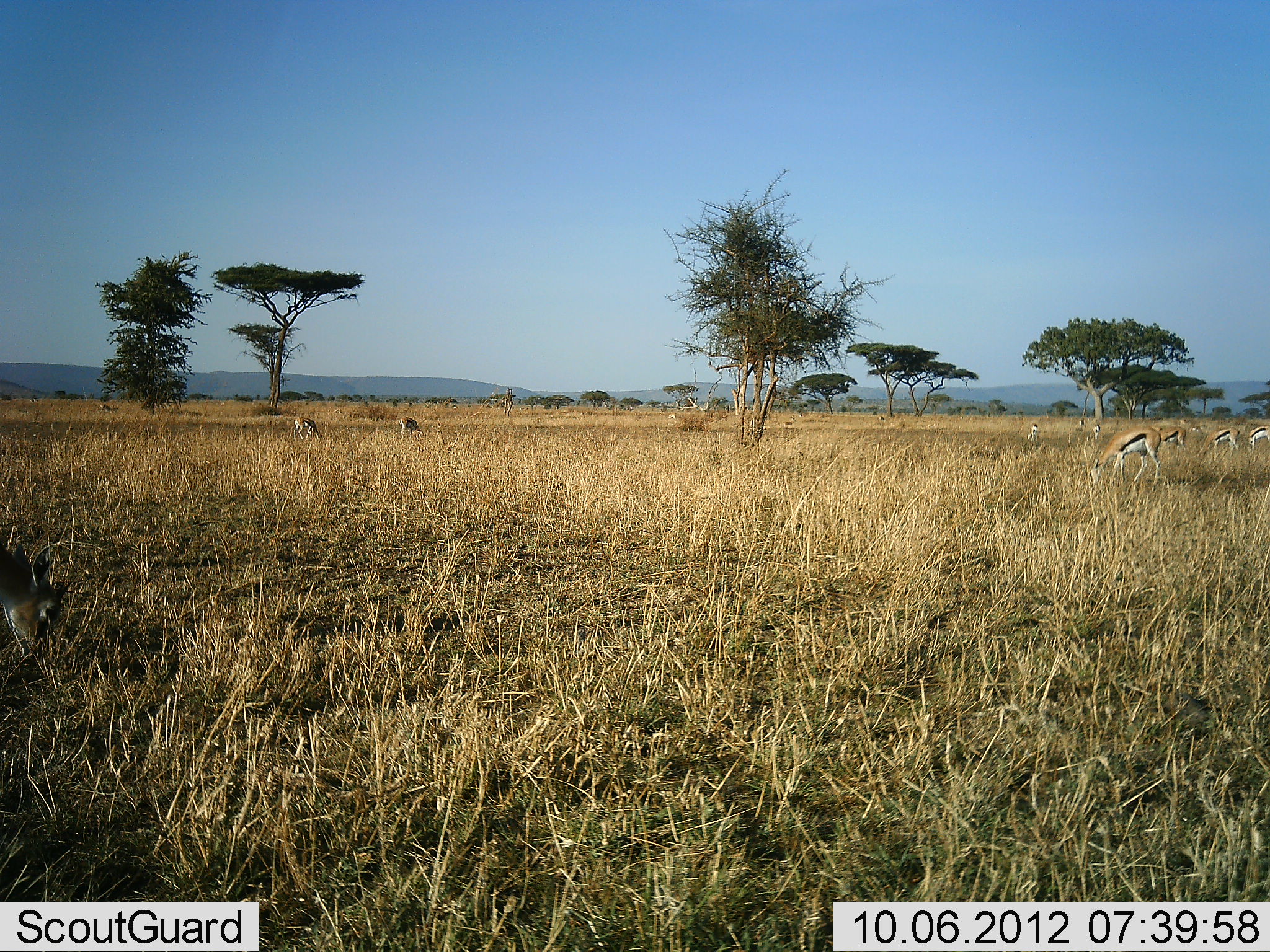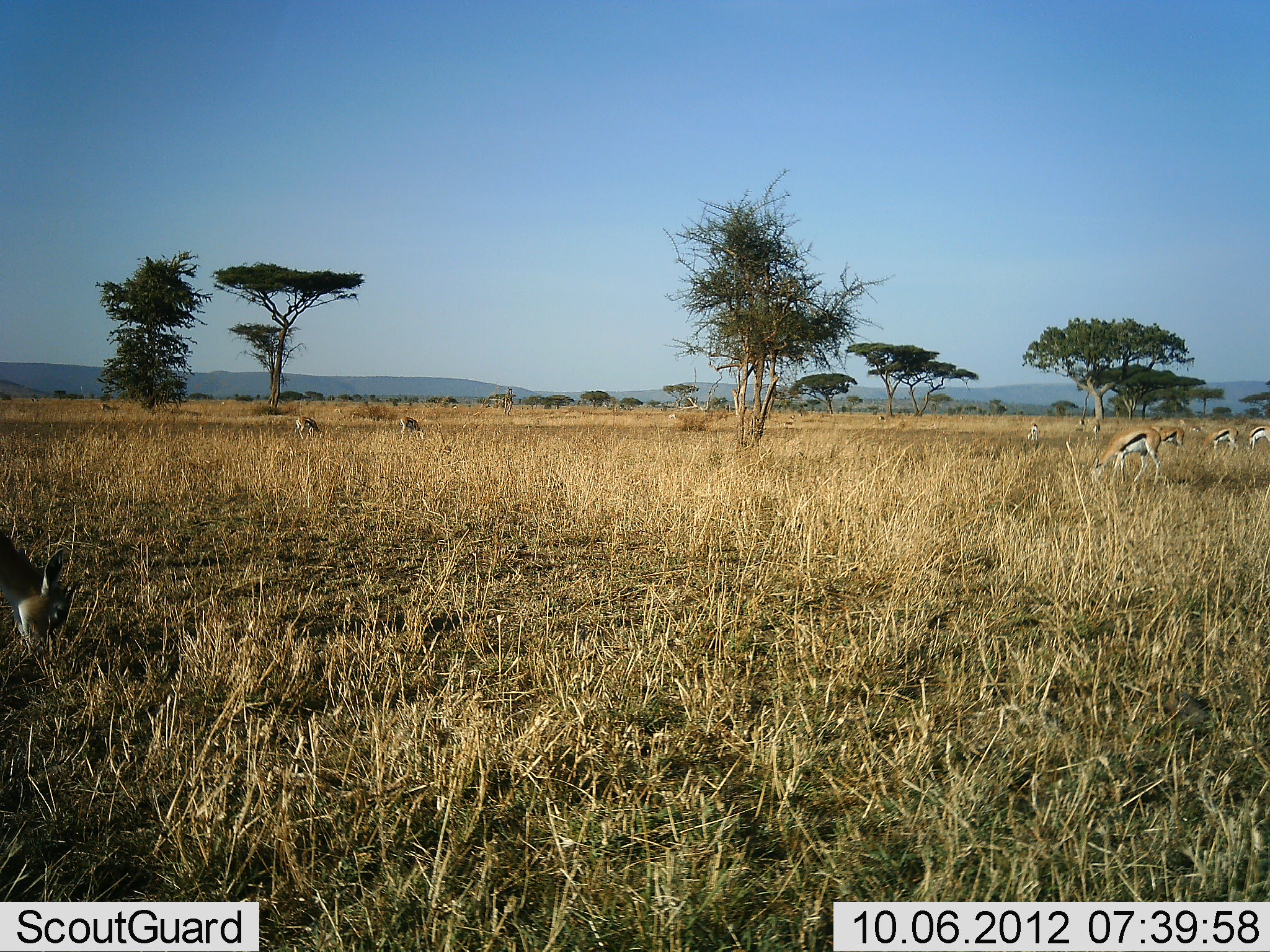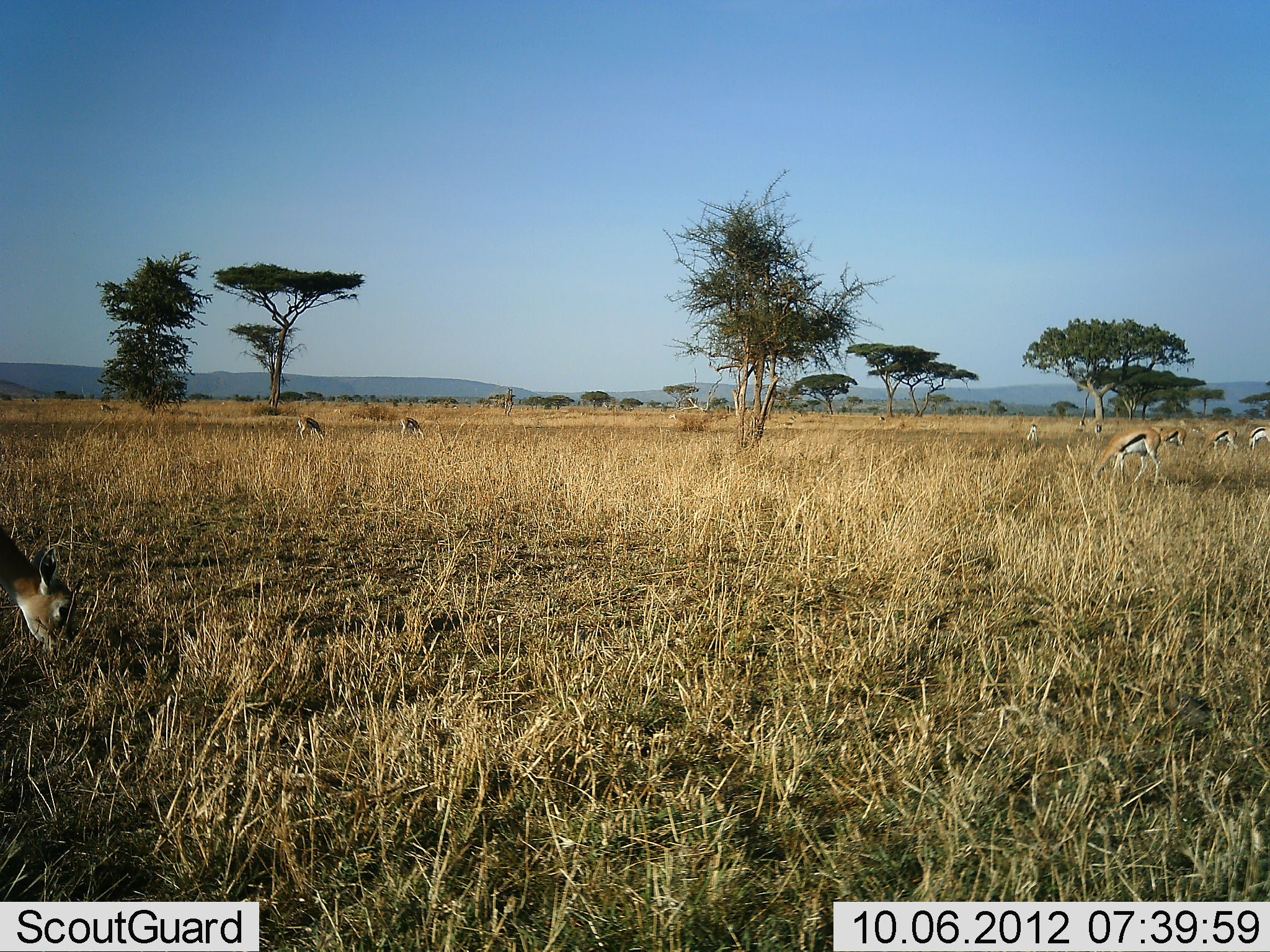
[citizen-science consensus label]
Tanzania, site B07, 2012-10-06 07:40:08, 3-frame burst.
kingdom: Animalia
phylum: Chordata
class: Mammalia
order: Artiodactyla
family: Bovidae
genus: Eudorcas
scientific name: Eudorcas thomsonii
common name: thomson's gazelle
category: gazellethomsons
Gazellethomsons (thomson's gazelle) (Eudorcas thomsonii), count 10. Behavior (volunteer vote fractions): standing 40%, resting 0%, moving 10%, interacting 0%. Young present (vote fraction): 0%. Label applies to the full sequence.